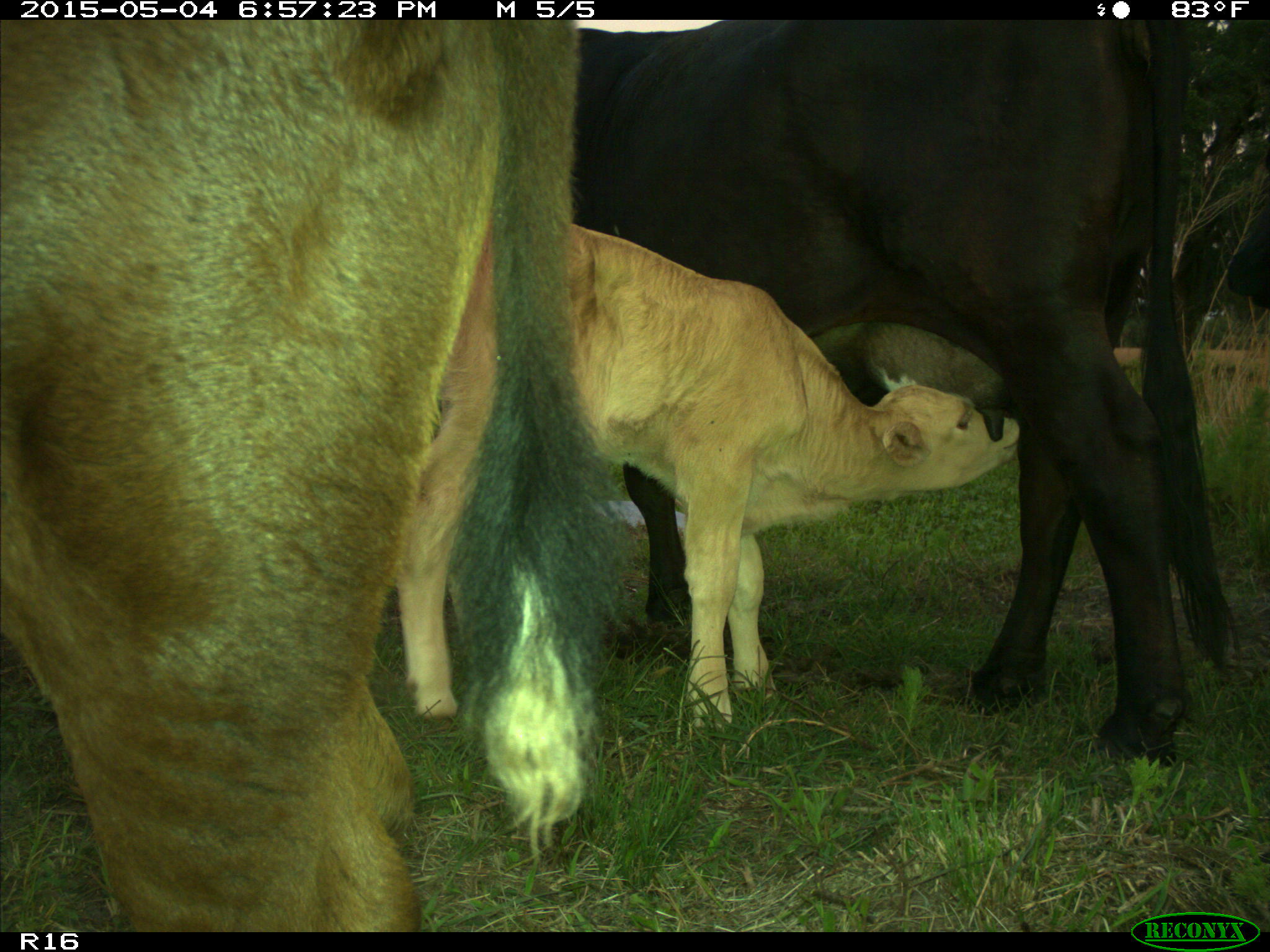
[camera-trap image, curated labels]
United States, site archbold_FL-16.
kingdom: Animalia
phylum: Chordata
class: Mammalia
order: Artiodactyla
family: Bovidae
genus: Bos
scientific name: Bos taurus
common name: domestic cow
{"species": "Bos taurus (domestic cow)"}